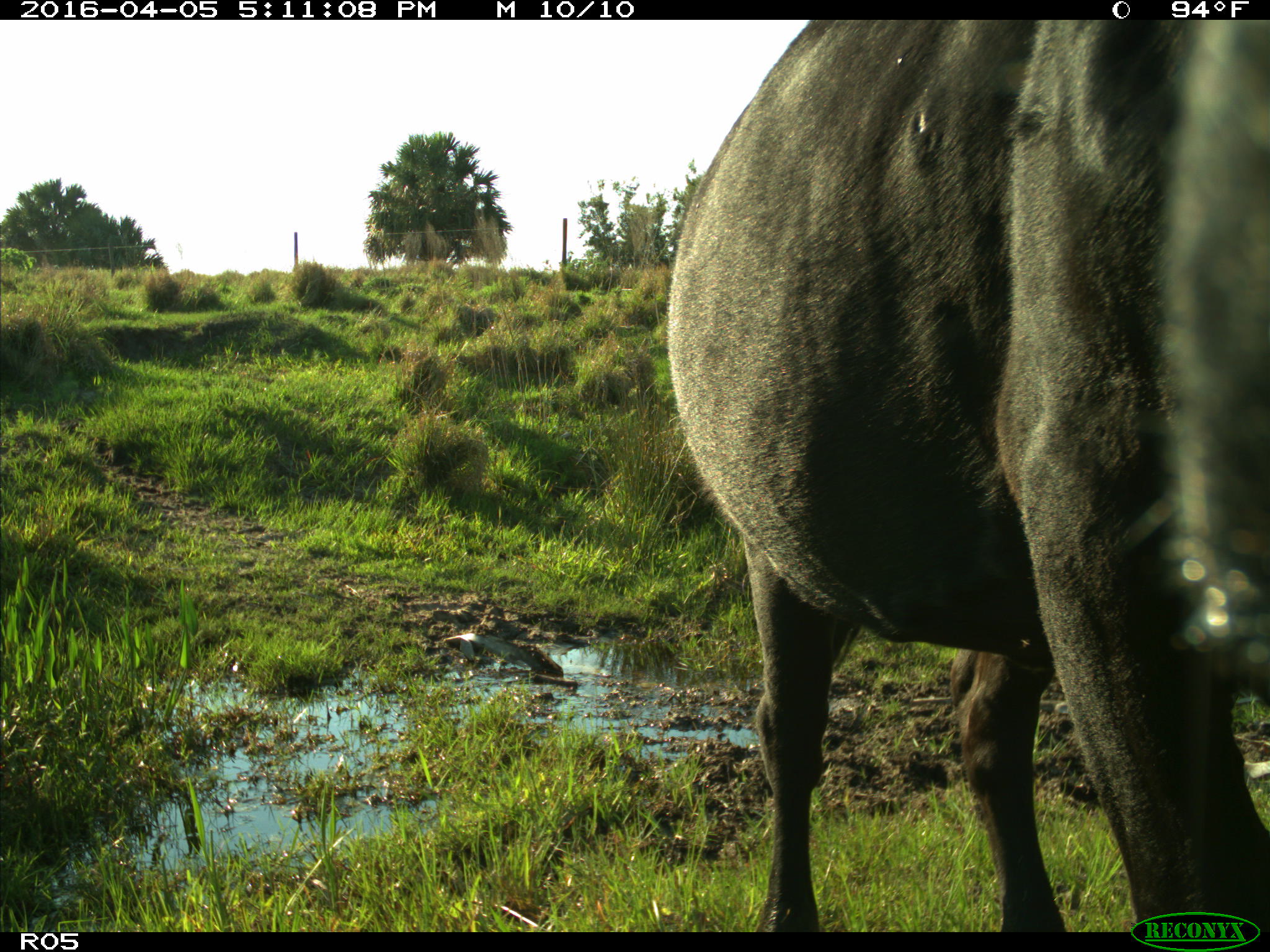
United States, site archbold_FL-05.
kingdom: Animalia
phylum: Chordata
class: Mammalia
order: Artiodactyla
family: Bovidae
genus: Bos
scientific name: Bos taurus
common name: domestic cow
Bos taurus (domestic cow).